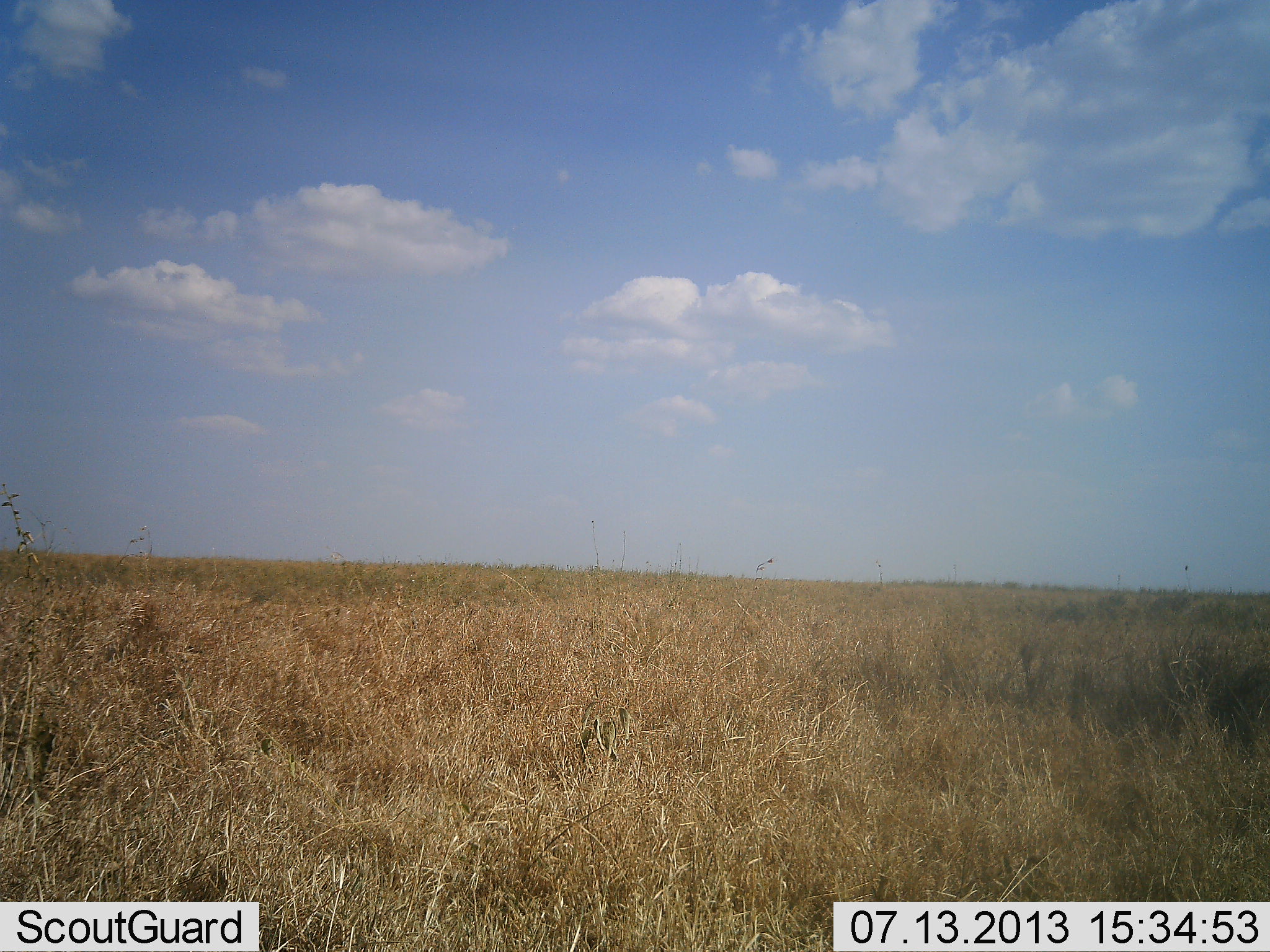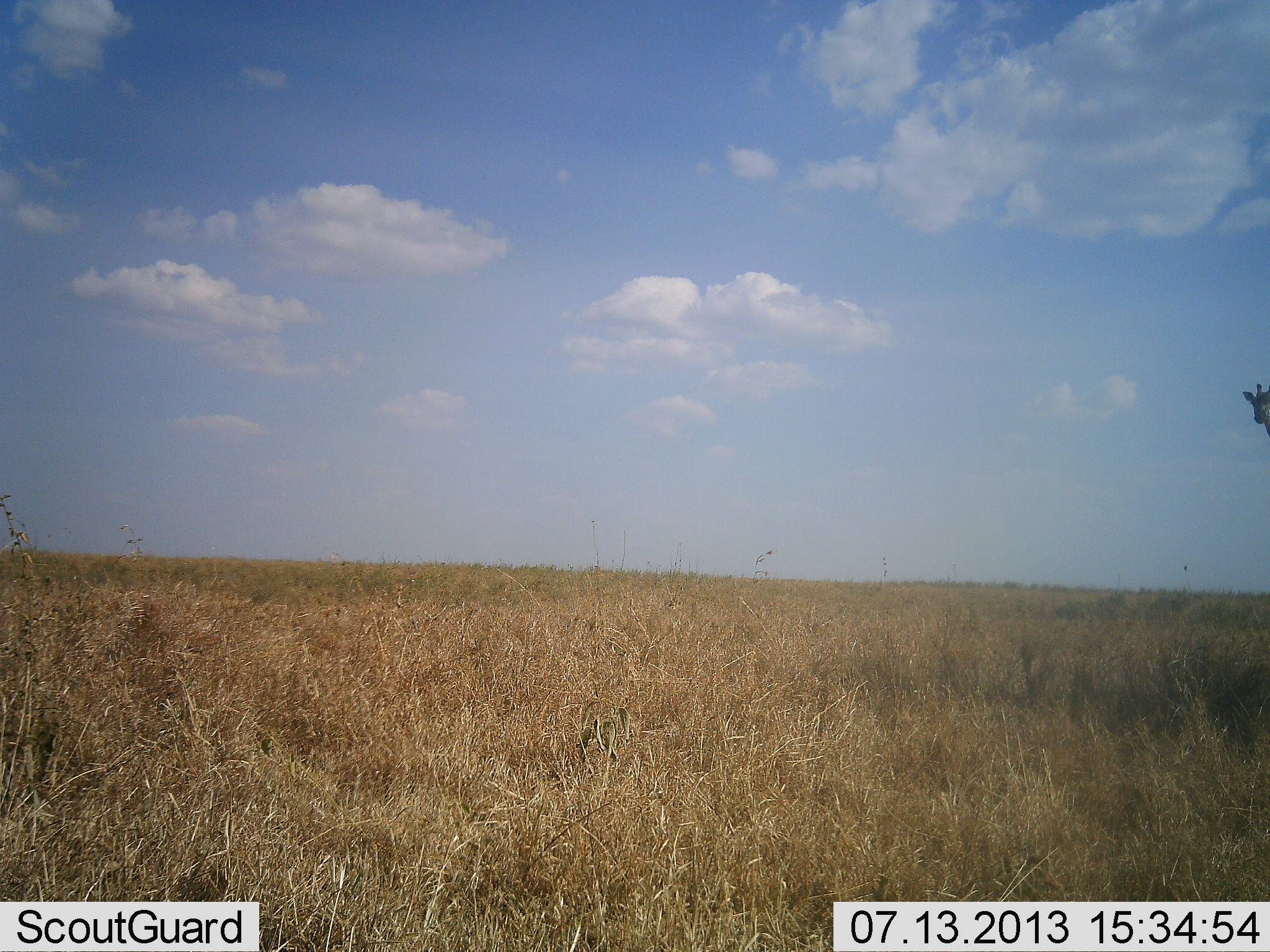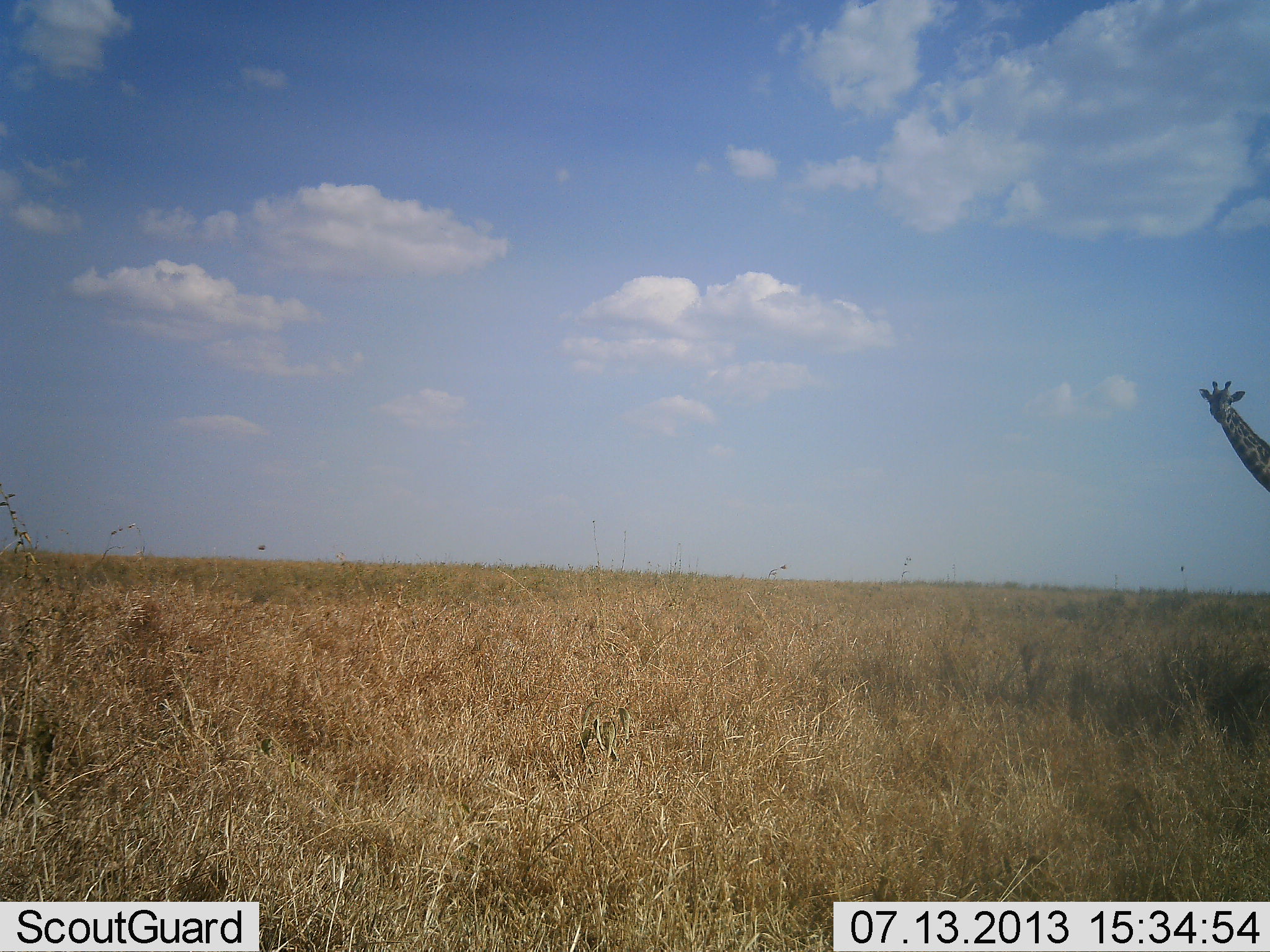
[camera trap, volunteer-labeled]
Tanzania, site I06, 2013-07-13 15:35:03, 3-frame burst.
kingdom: Animalia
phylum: Chordata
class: Mammalia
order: Artiodactyla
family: Giraffidae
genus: Giraffa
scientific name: Giraffa camelopardalis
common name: giraffe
Giraffe (Giraffa camelopardalis), count 1. Behavior (volunteer vote fractions): standing 16%, resting 0%, moving 92%, interacting 0%. Young present (vote fraction): 0%. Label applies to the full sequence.